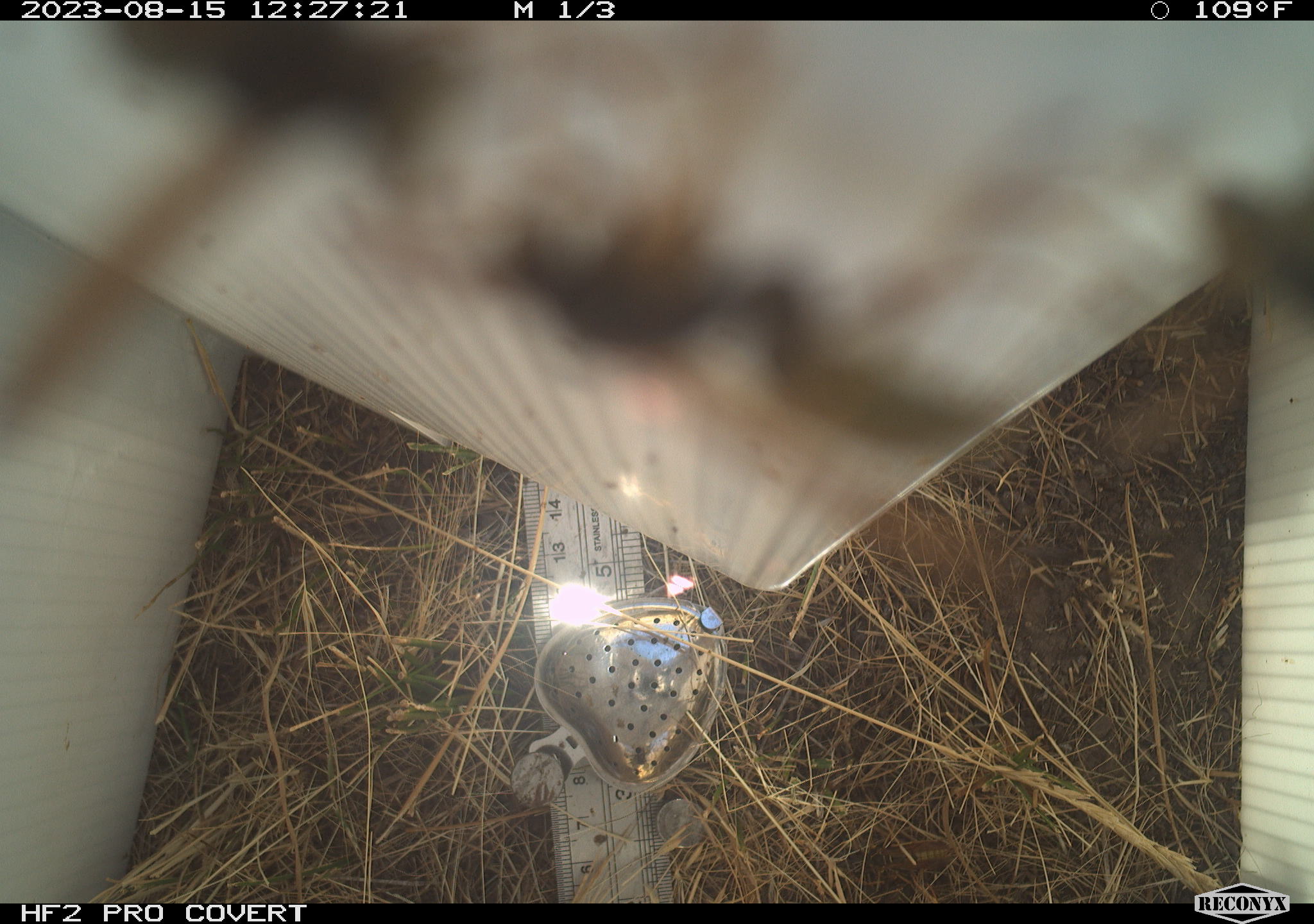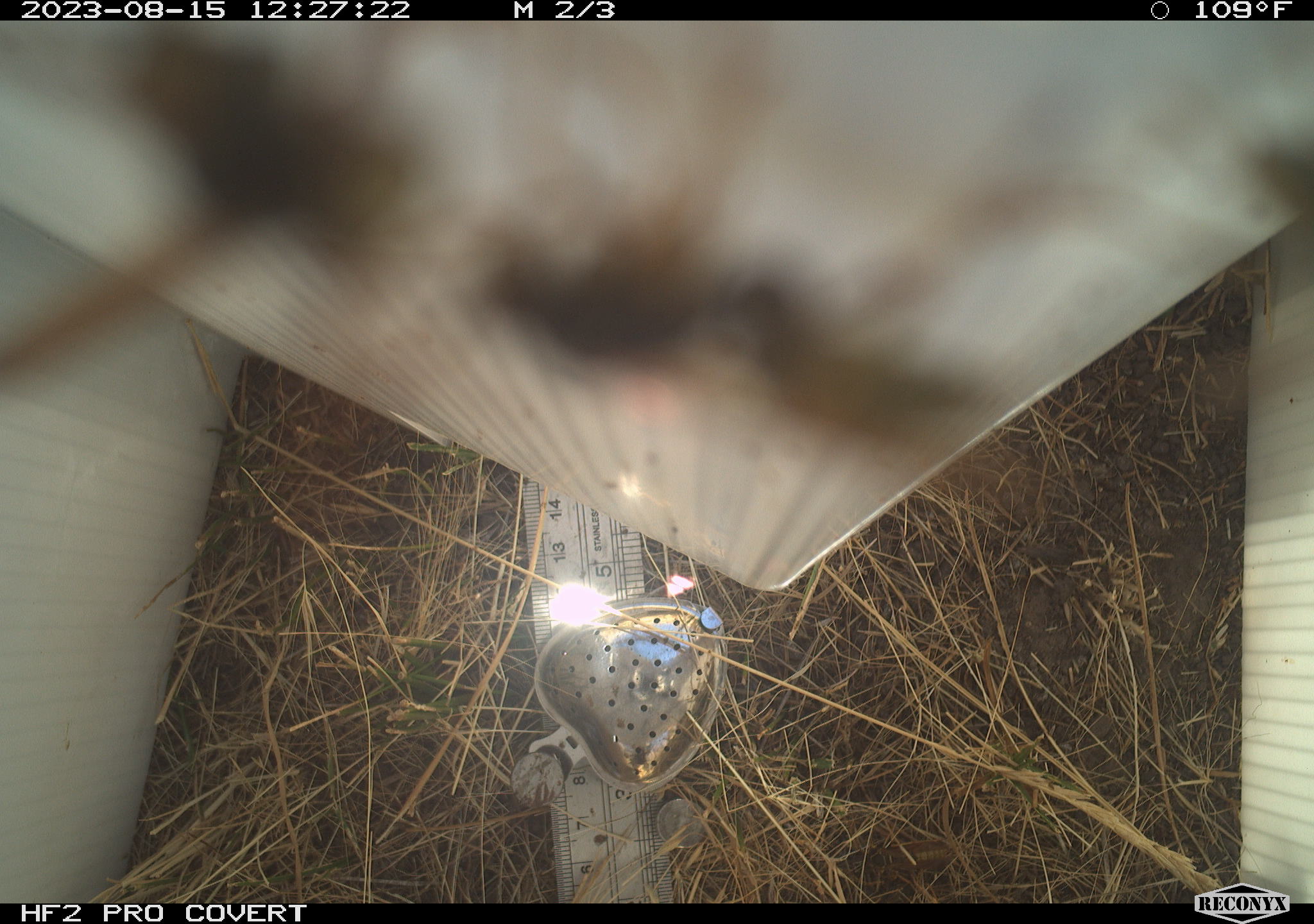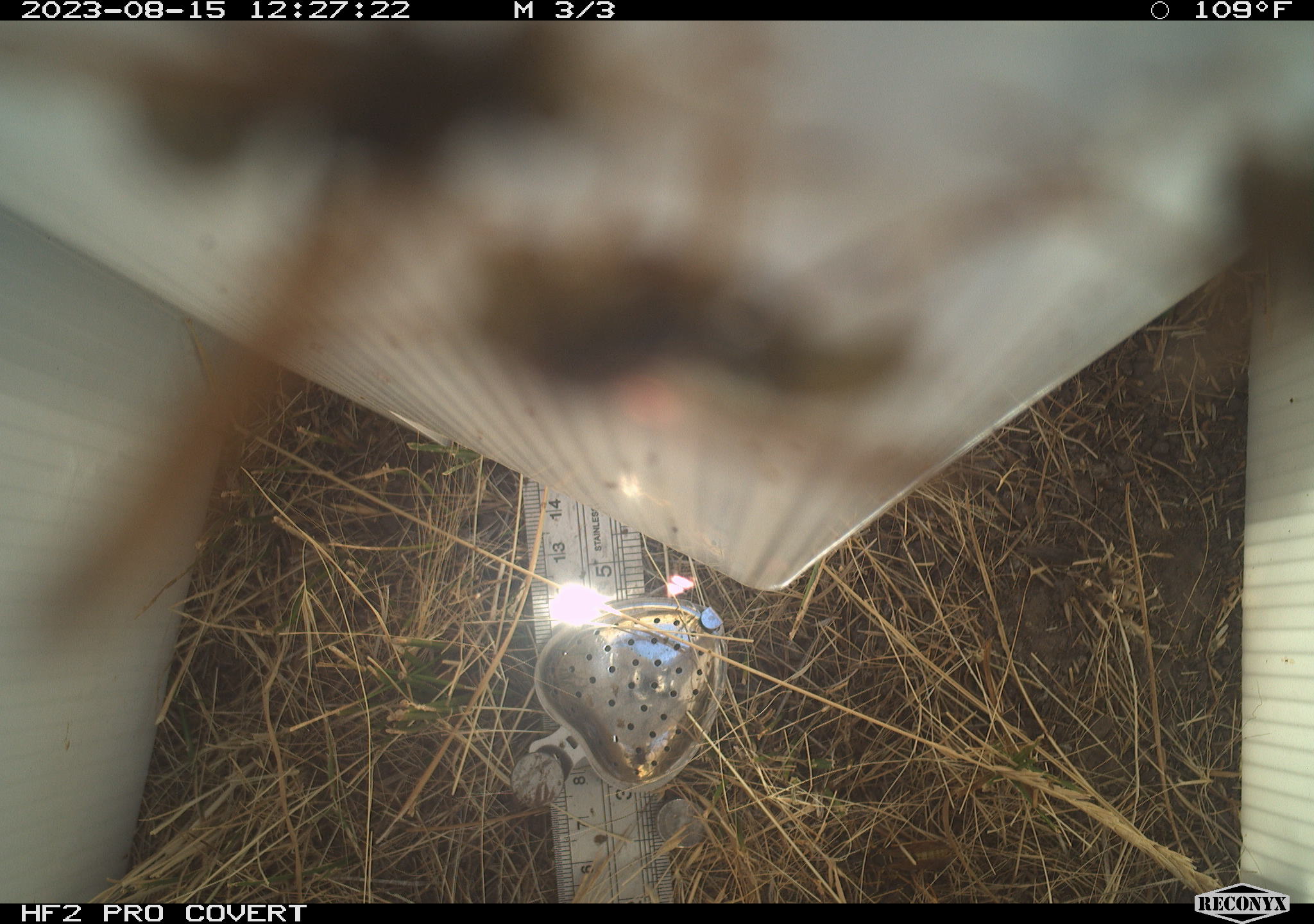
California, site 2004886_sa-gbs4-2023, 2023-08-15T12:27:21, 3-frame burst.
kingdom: Animalia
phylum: Arthropoda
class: Insecta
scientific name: Insecta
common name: insect